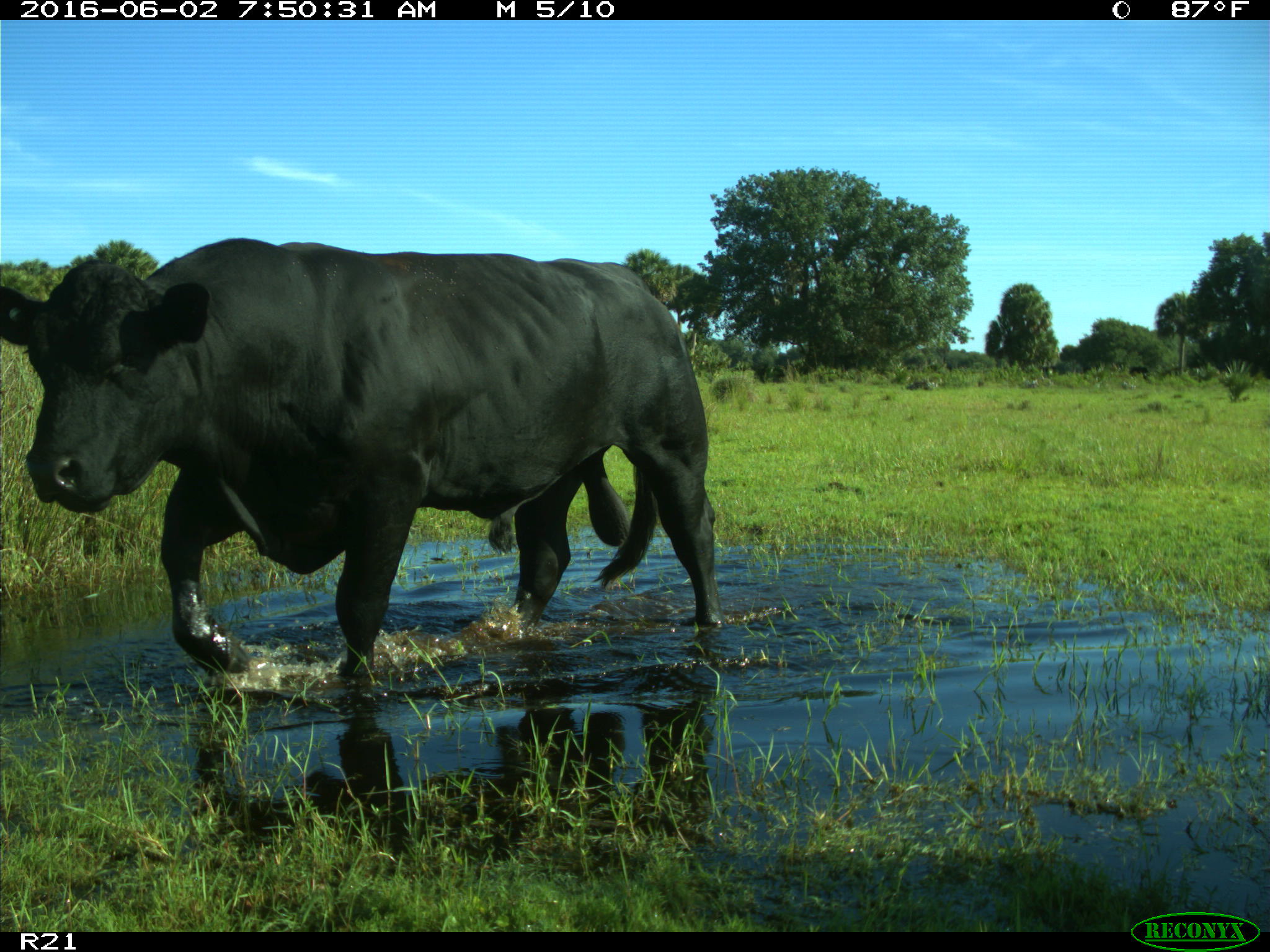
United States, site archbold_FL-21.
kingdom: Animalia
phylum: Chordata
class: Mammalia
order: Artiodactyla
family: Bovidae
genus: Bos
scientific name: Bos taurus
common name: domestic cow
Bos taurus (domestic cow).